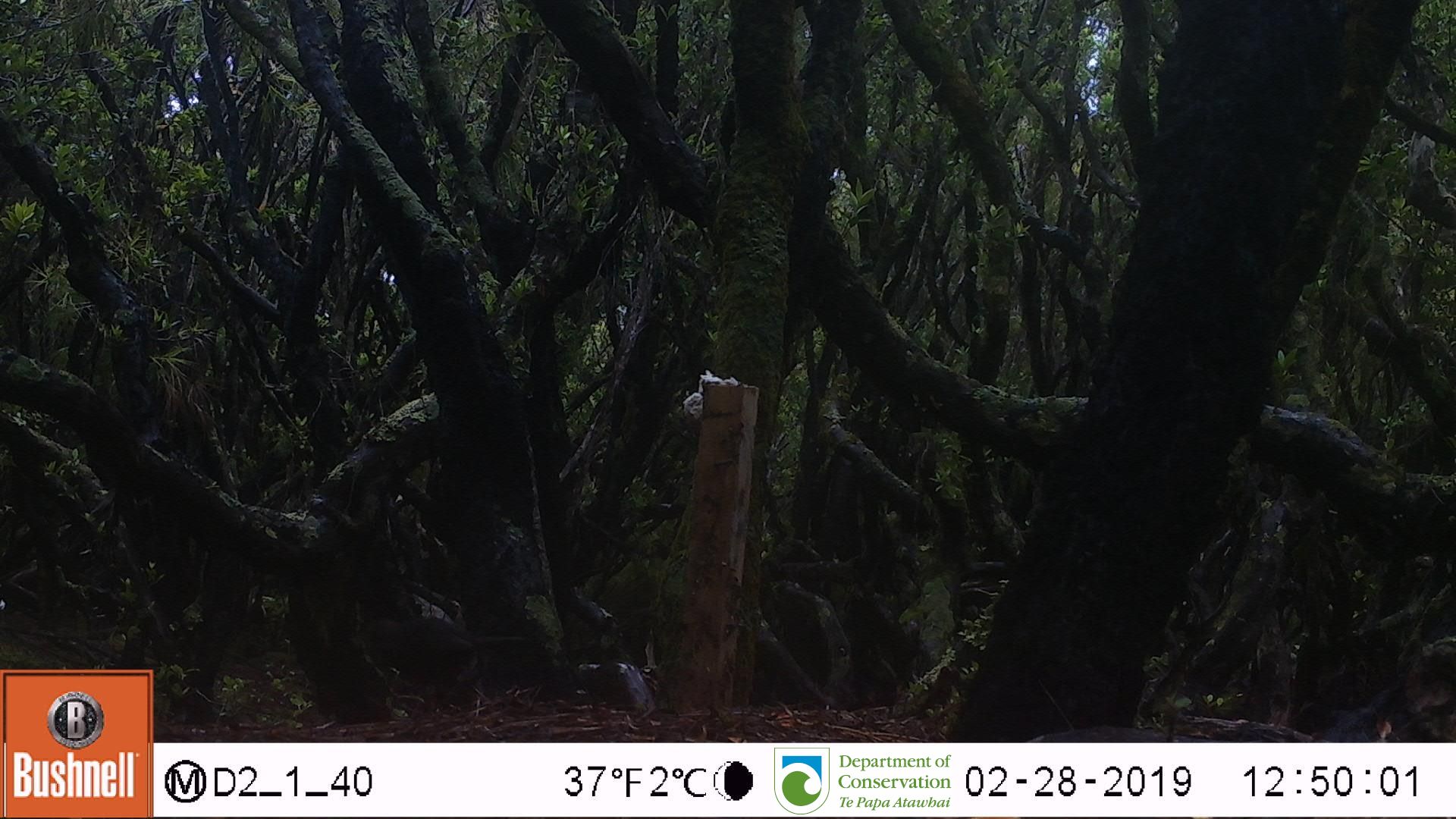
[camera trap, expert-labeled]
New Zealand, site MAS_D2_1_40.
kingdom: Animalia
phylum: Chordata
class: Aves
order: Passeriformes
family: Turdidae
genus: Turdus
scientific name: Turdus merula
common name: eurasian blackbird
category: blackbird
Blackbird (eurasian blackbird) (Turdus merula).